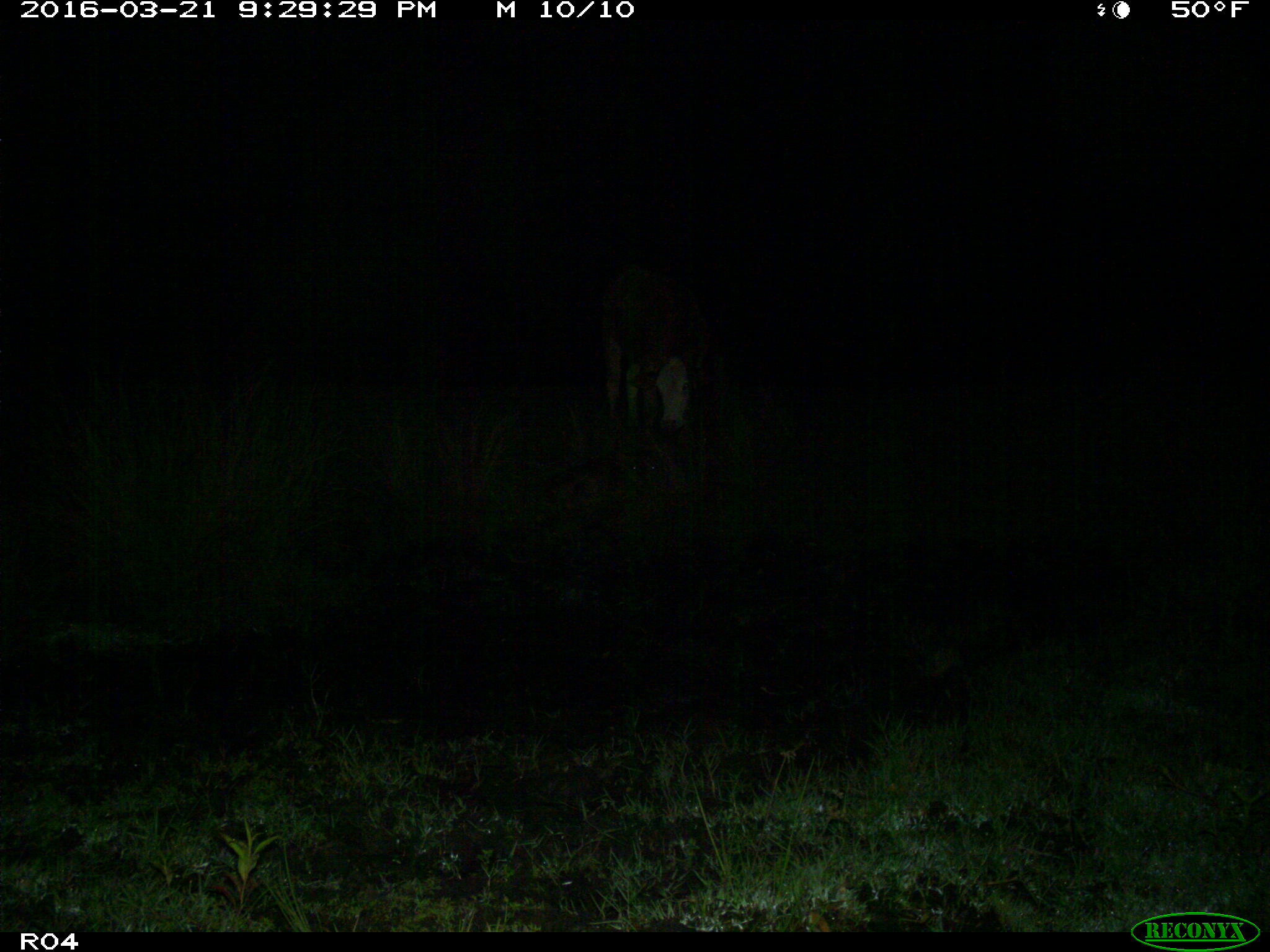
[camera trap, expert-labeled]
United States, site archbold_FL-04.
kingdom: Animalia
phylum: Chordata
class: Mammalia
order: Artiodactyla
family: Bovidae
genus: Bos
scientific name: Bos taurus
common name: domestic cow